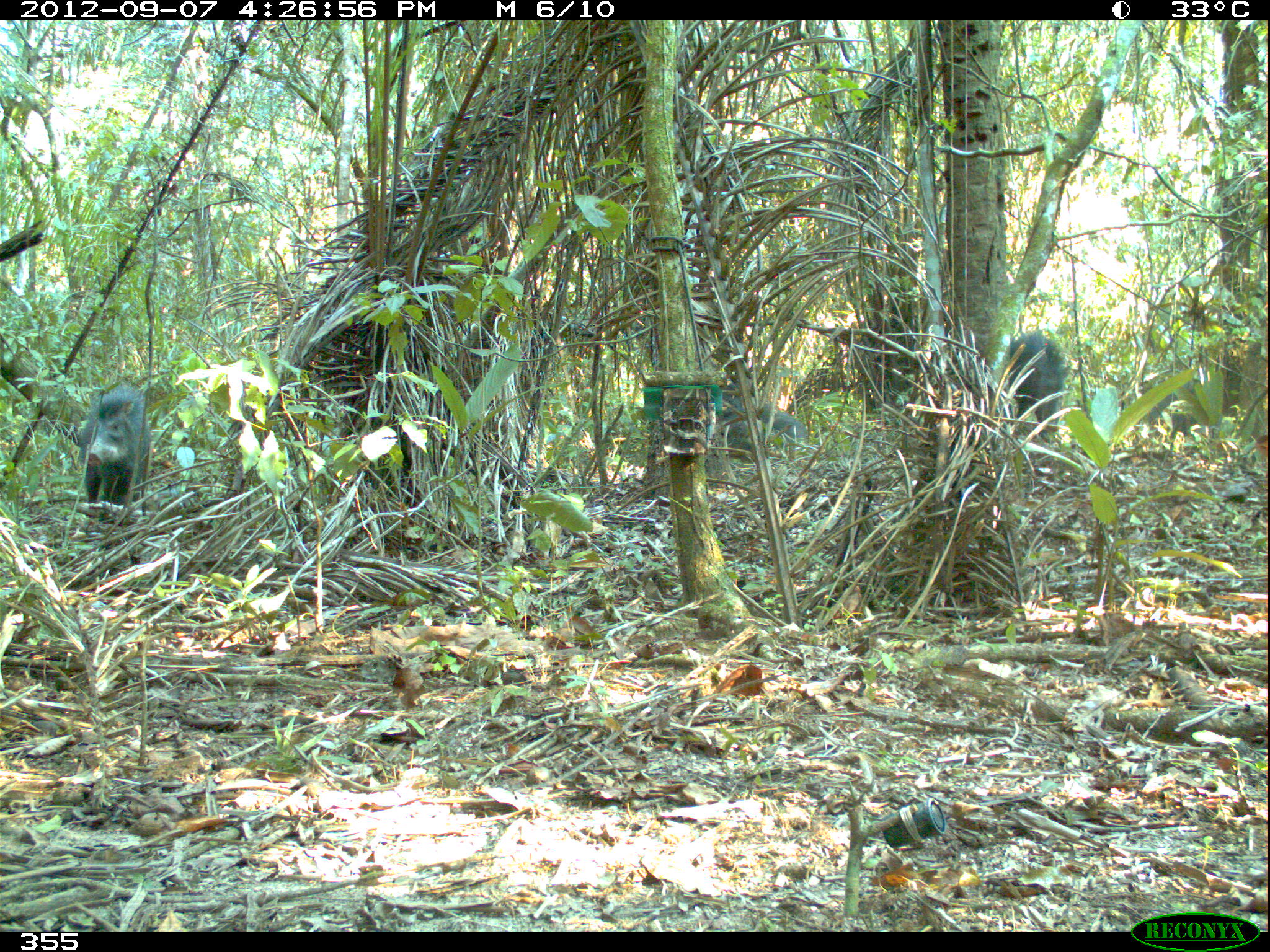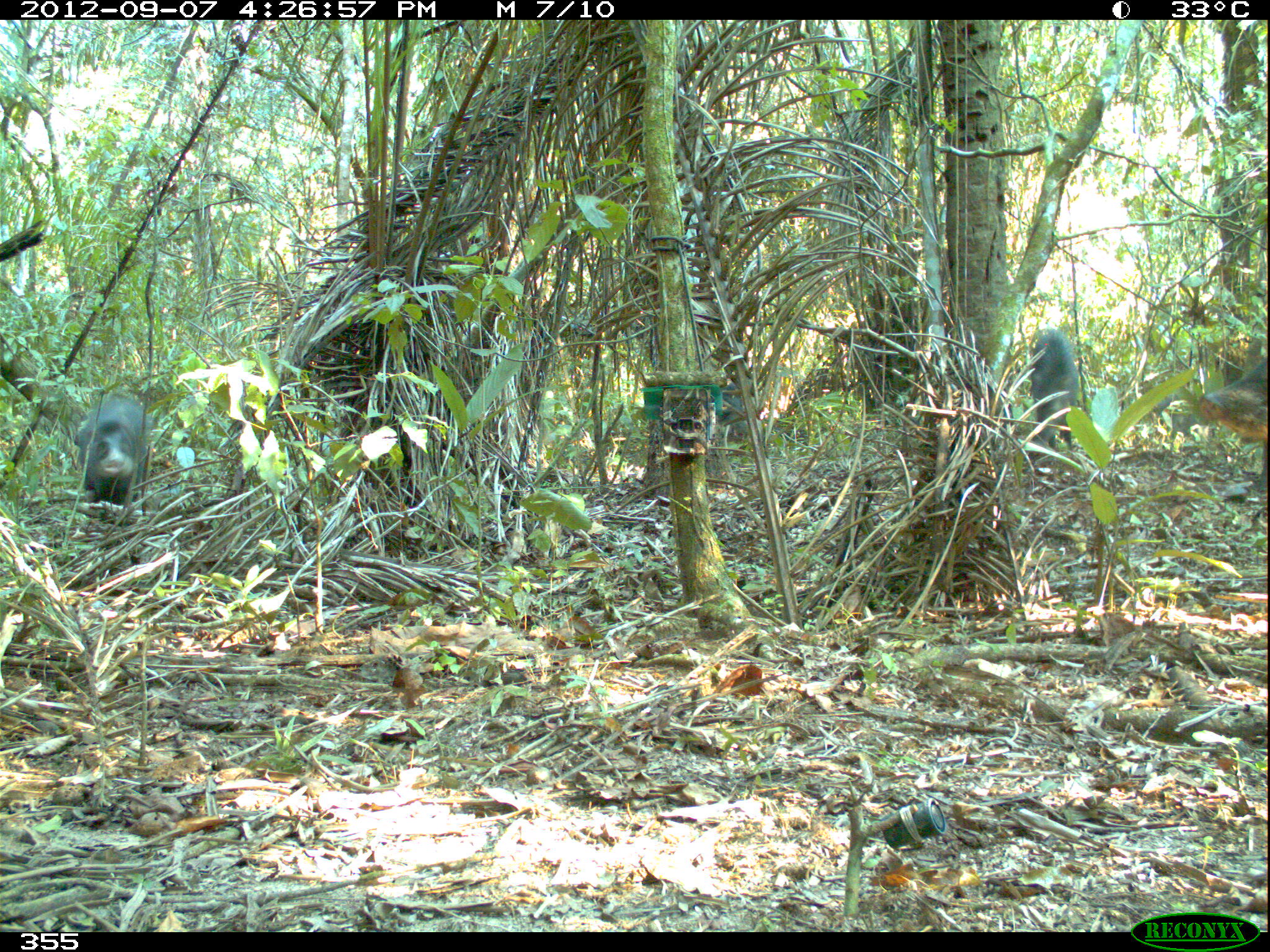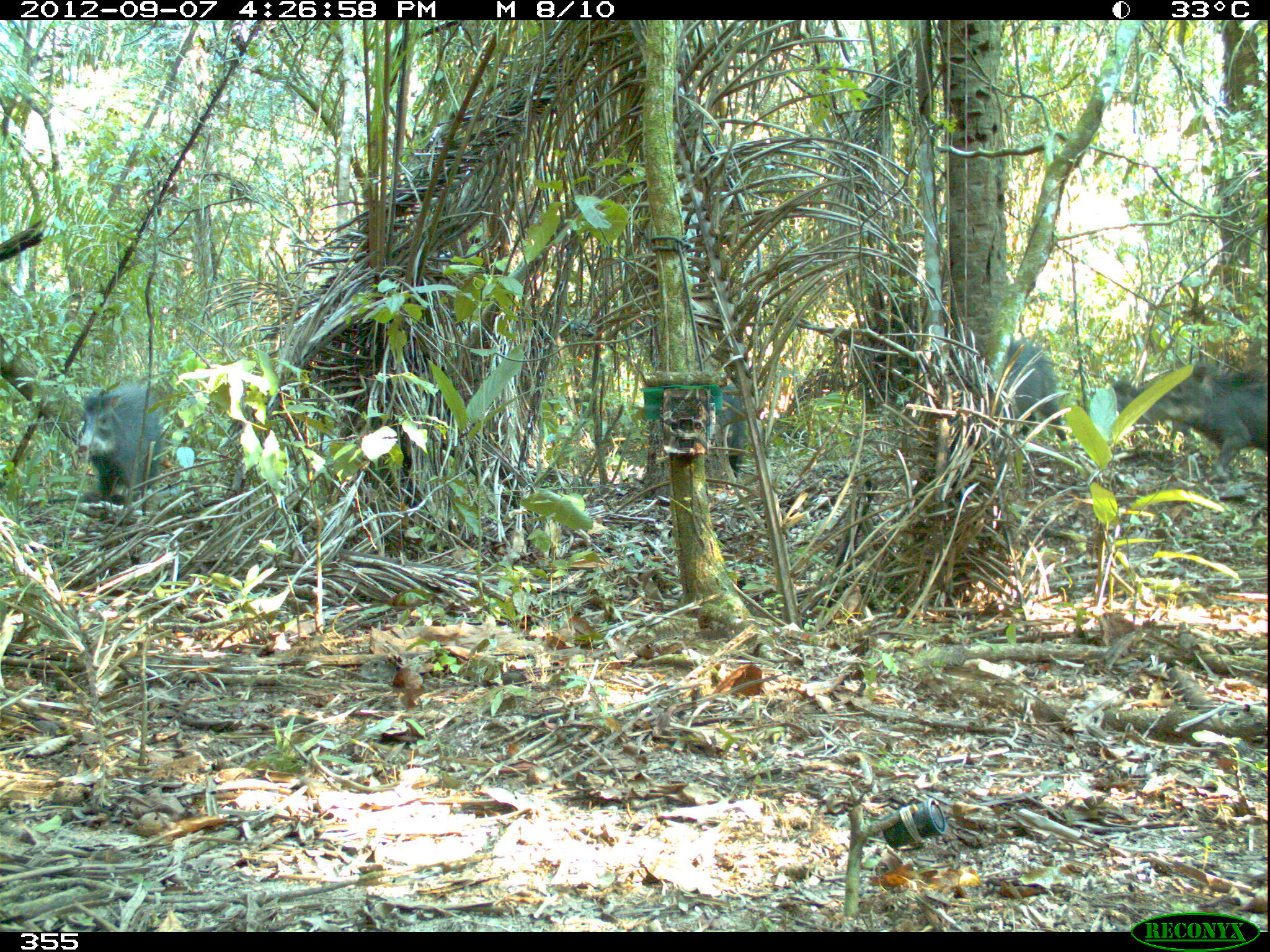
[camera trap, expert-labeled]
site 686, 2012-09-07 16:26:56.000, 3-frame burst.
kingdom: Animalia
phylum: Chordata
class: Mammalia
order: Artiodactyla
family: Tayassuidae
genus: Tayassu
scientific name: Tayassu pecari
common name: white-lipped peccary